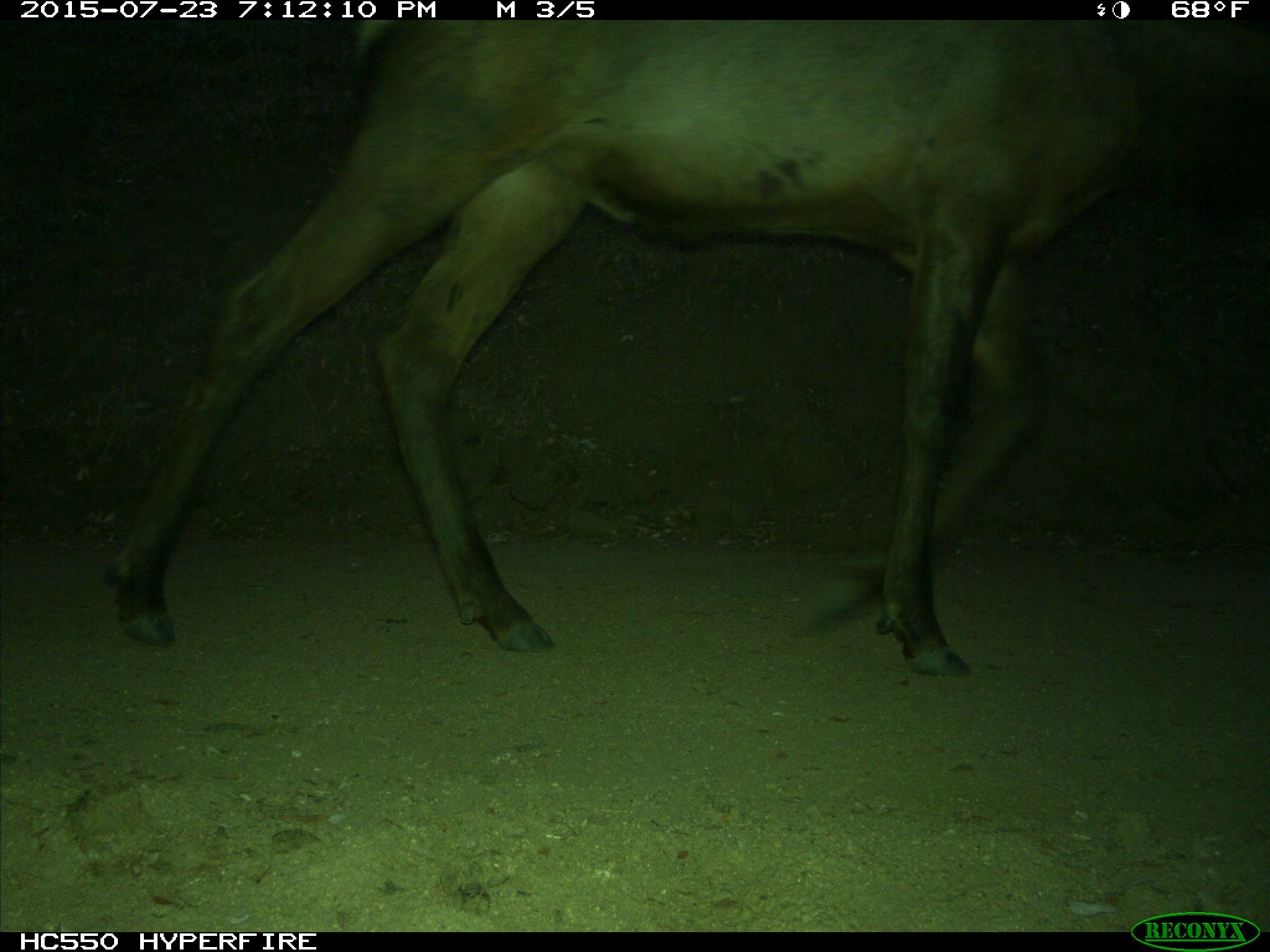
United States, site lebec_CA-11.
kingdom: Animalia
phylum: Chordata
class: Mammalia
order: Artiodactyla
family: Cervidae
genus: Cervus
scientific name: Cervus canadensis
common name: elk